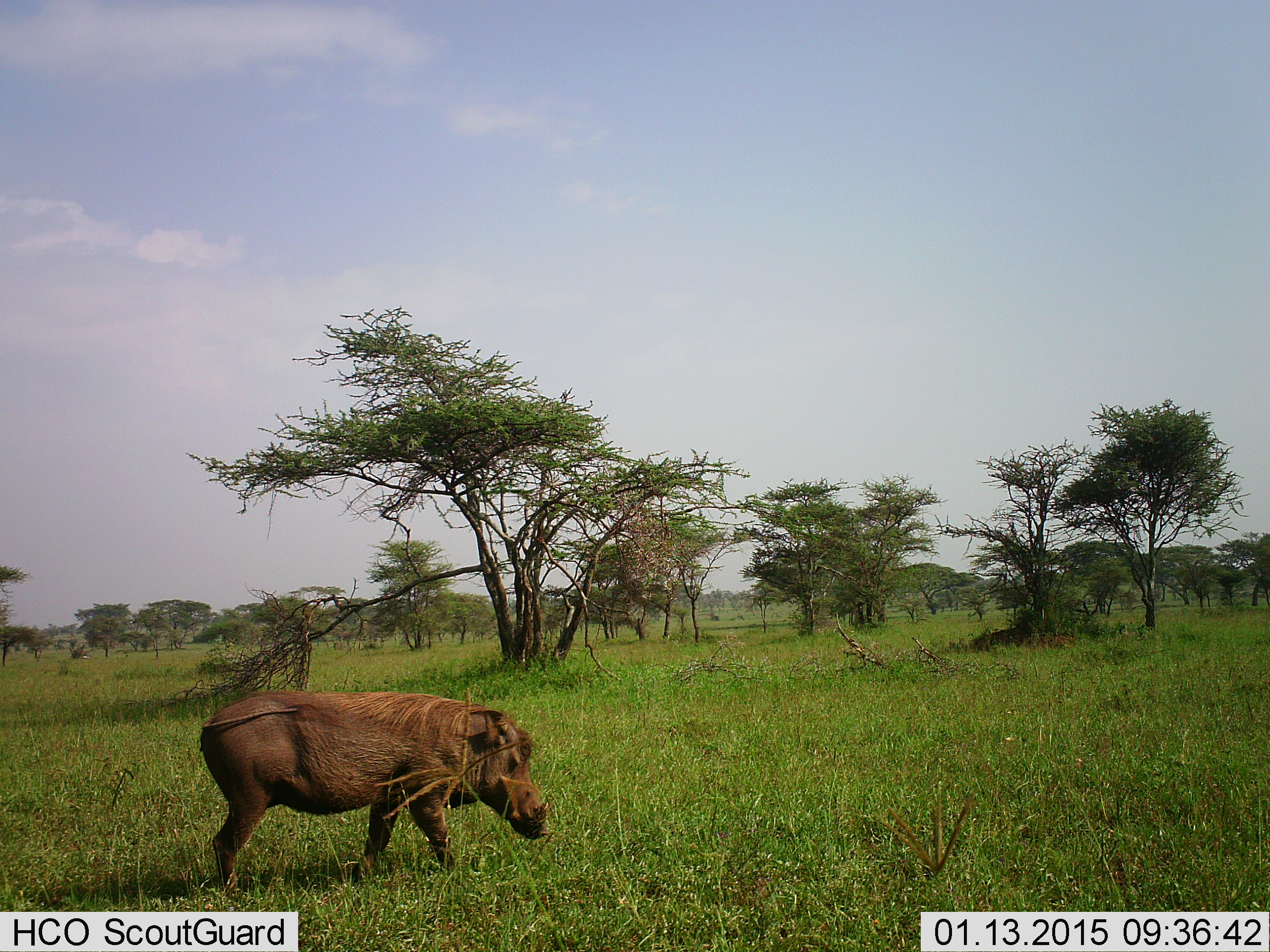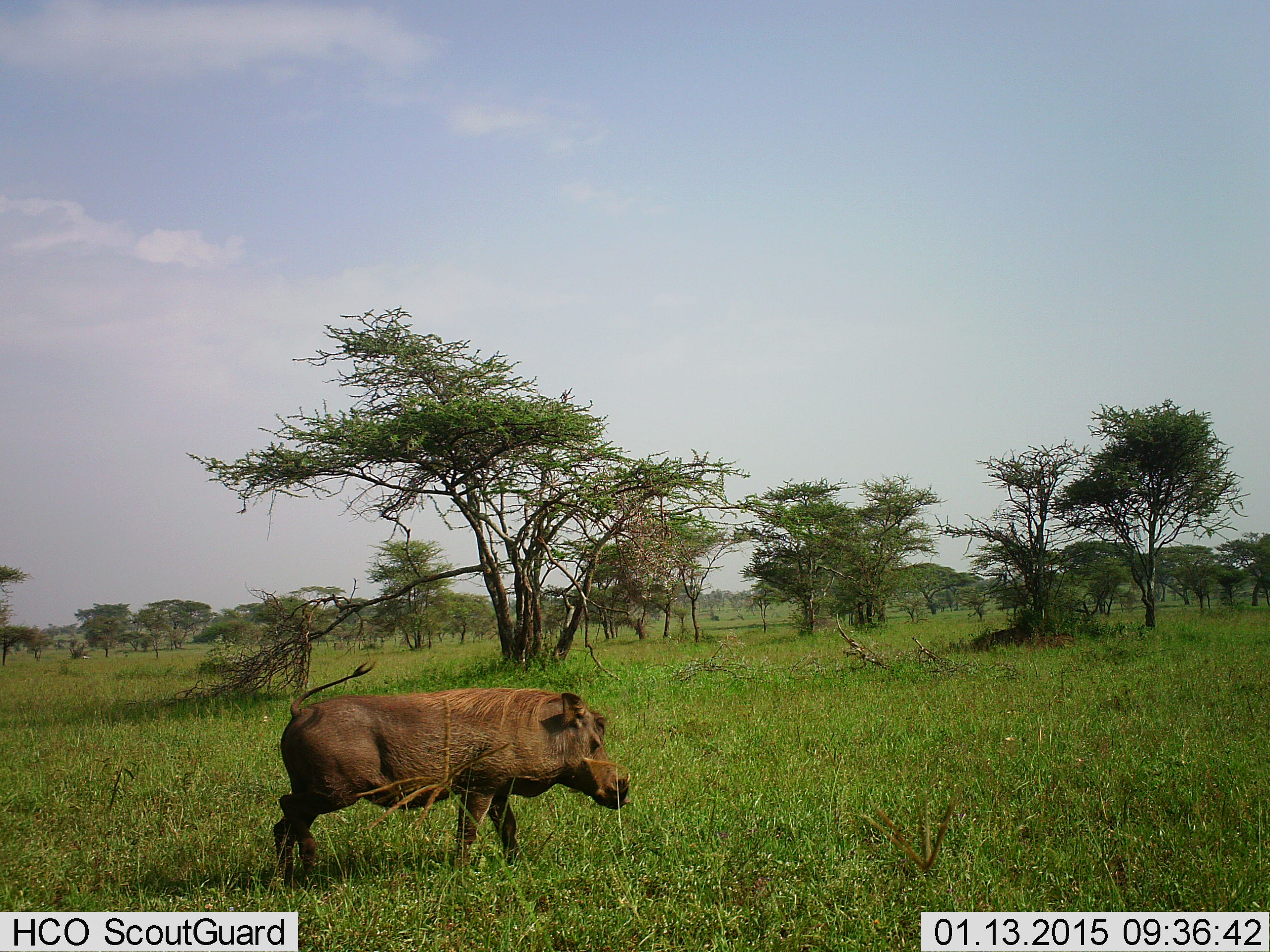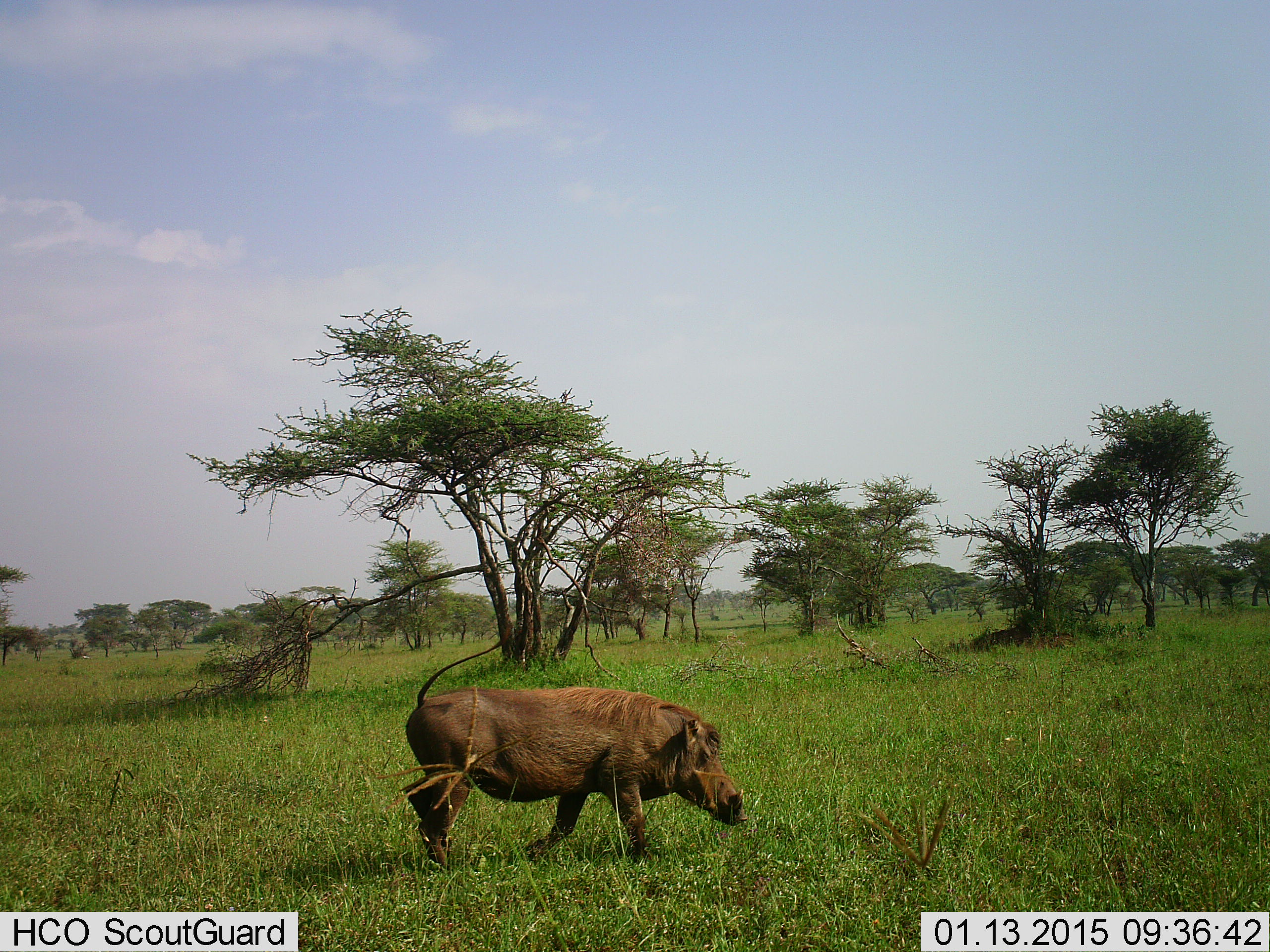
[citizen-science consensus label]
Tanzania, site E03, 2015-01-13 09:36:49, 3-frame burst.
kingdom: Animalia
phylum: Chordata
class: Mammalia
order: Artiodactyla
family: Suidae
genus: Phacochoerus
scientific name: Phacochoerus africanus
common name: warthog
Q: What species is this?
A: Warthog (Phacochoerus africanus).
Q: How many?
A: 1.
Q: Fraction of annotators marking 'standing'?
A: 22%.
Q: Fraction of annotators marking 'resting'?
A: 0%.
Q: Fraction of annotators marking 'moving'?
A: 78%.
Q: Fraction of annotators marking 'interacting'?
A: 0%.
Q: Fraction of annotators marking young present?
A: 0%.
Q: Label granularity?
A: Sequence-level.